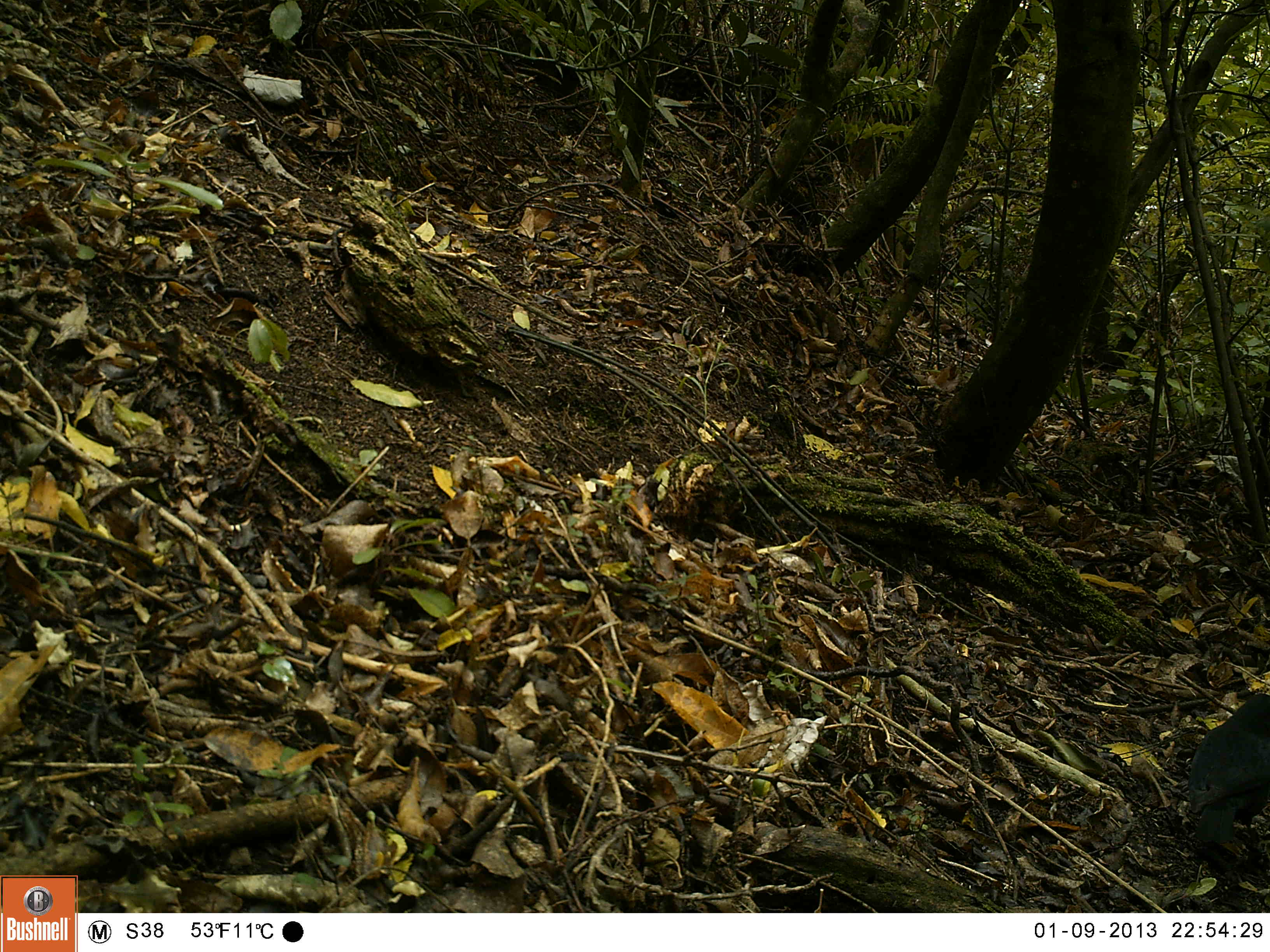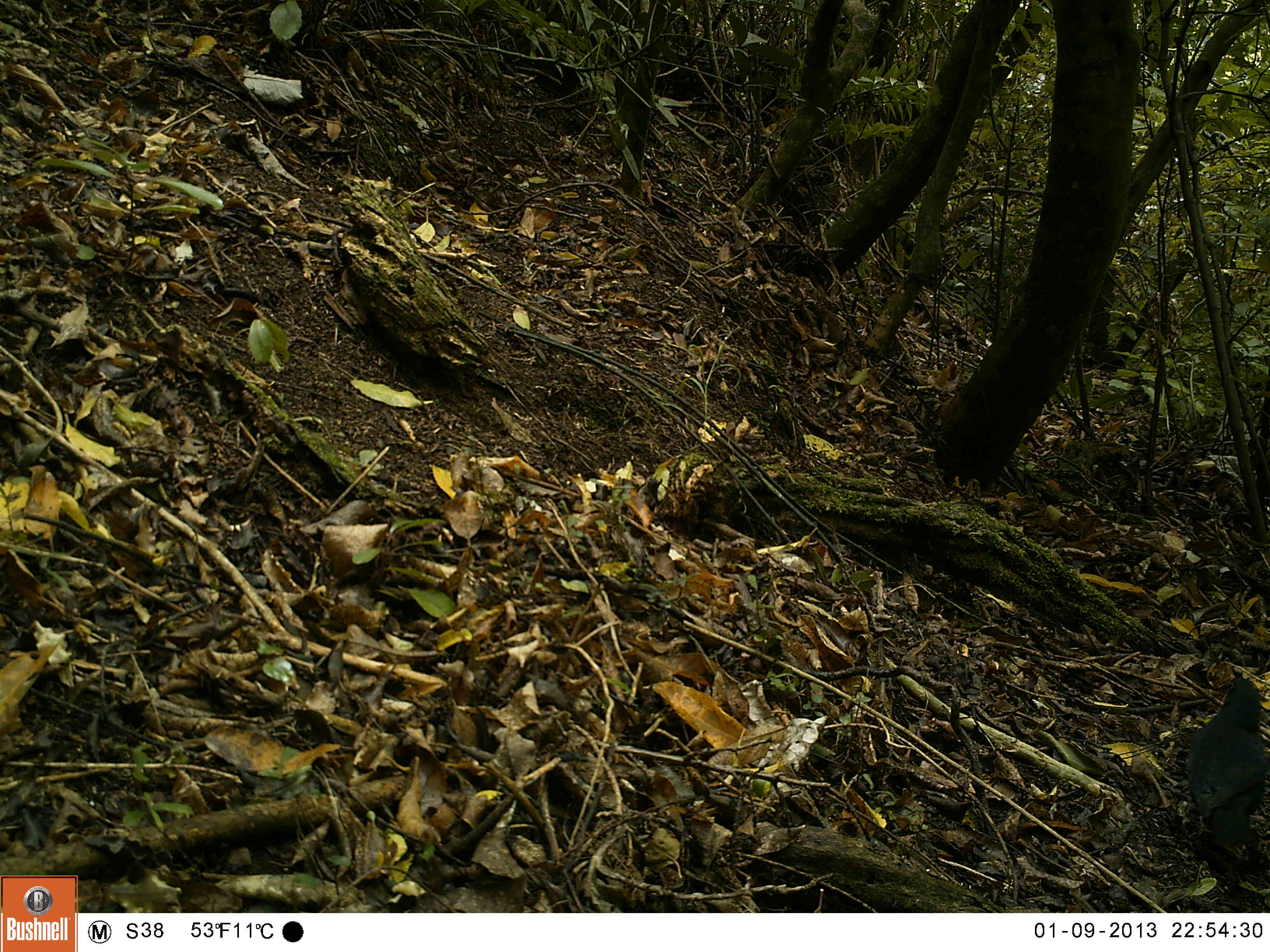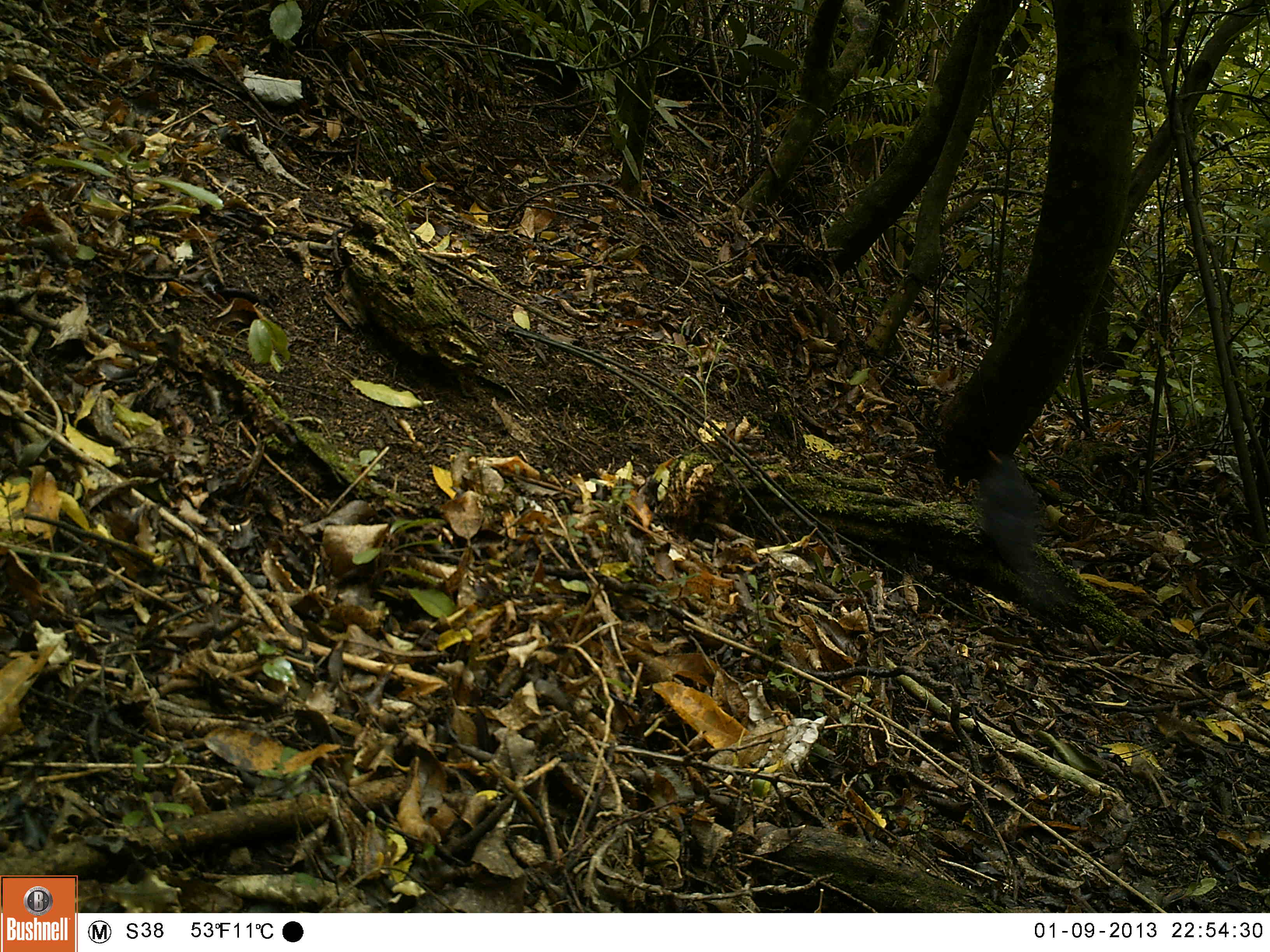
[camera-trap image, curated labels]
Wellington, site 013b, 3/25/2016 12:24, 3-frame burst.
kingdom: Animalia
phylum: Chordata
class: Aves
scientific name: Aves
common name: bird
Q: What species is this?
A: Bird (Aves).